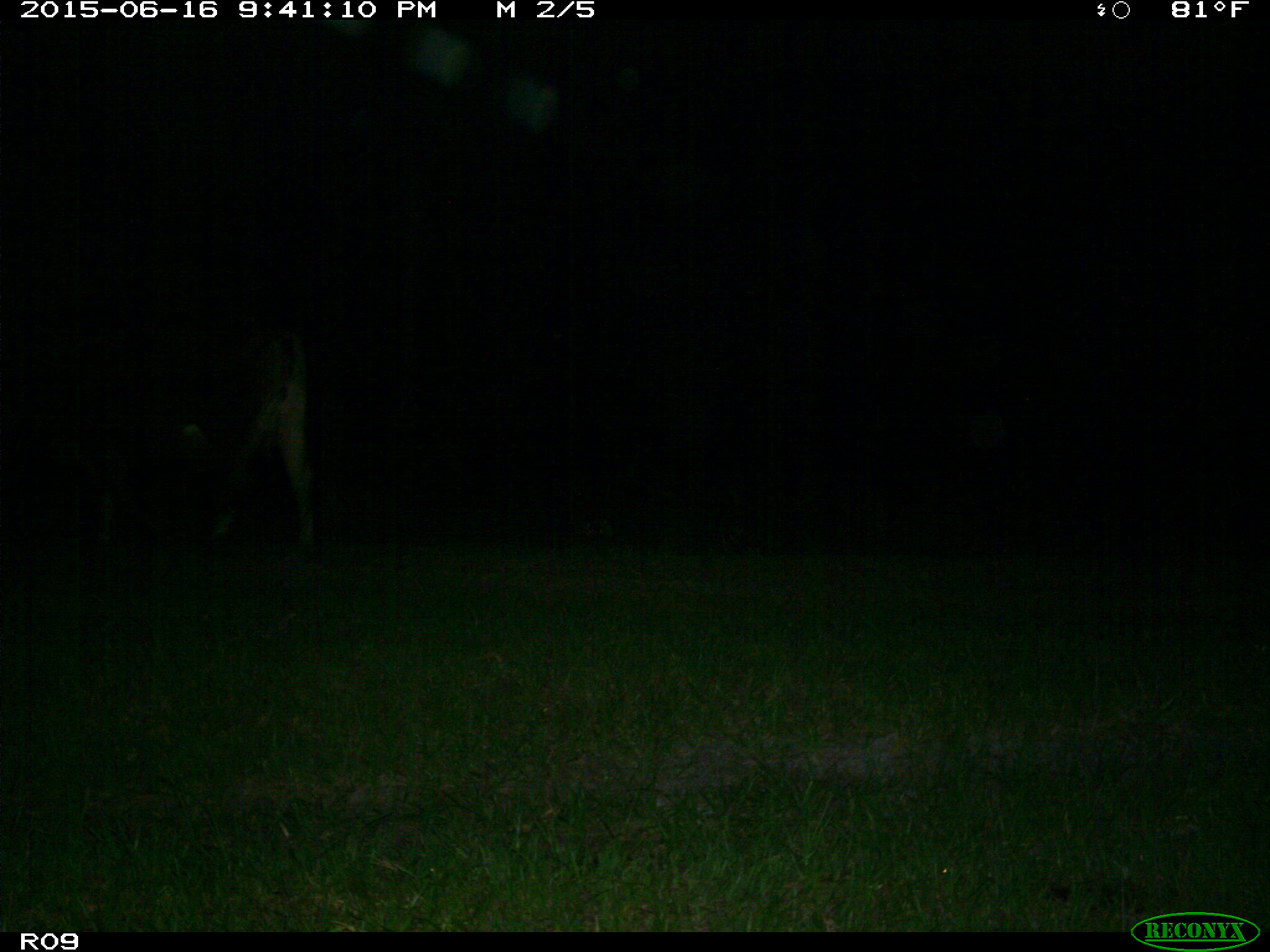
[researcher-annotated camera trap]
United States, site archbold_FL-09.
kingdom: Animalia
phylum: Chordata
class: Mammalia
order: Artiodactyla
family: Bovidae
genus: Bos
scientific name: Bos taurus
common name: domestic cow